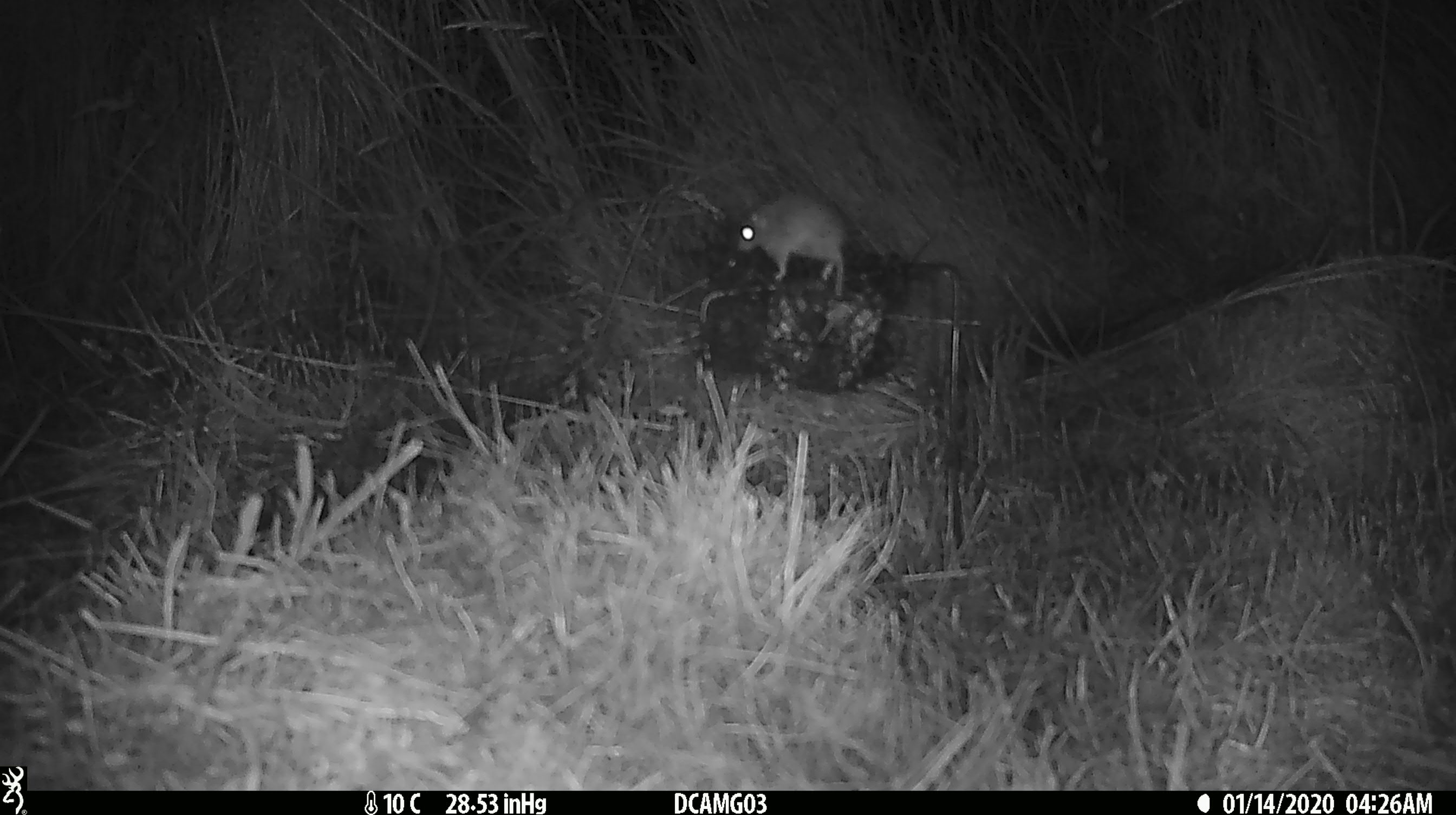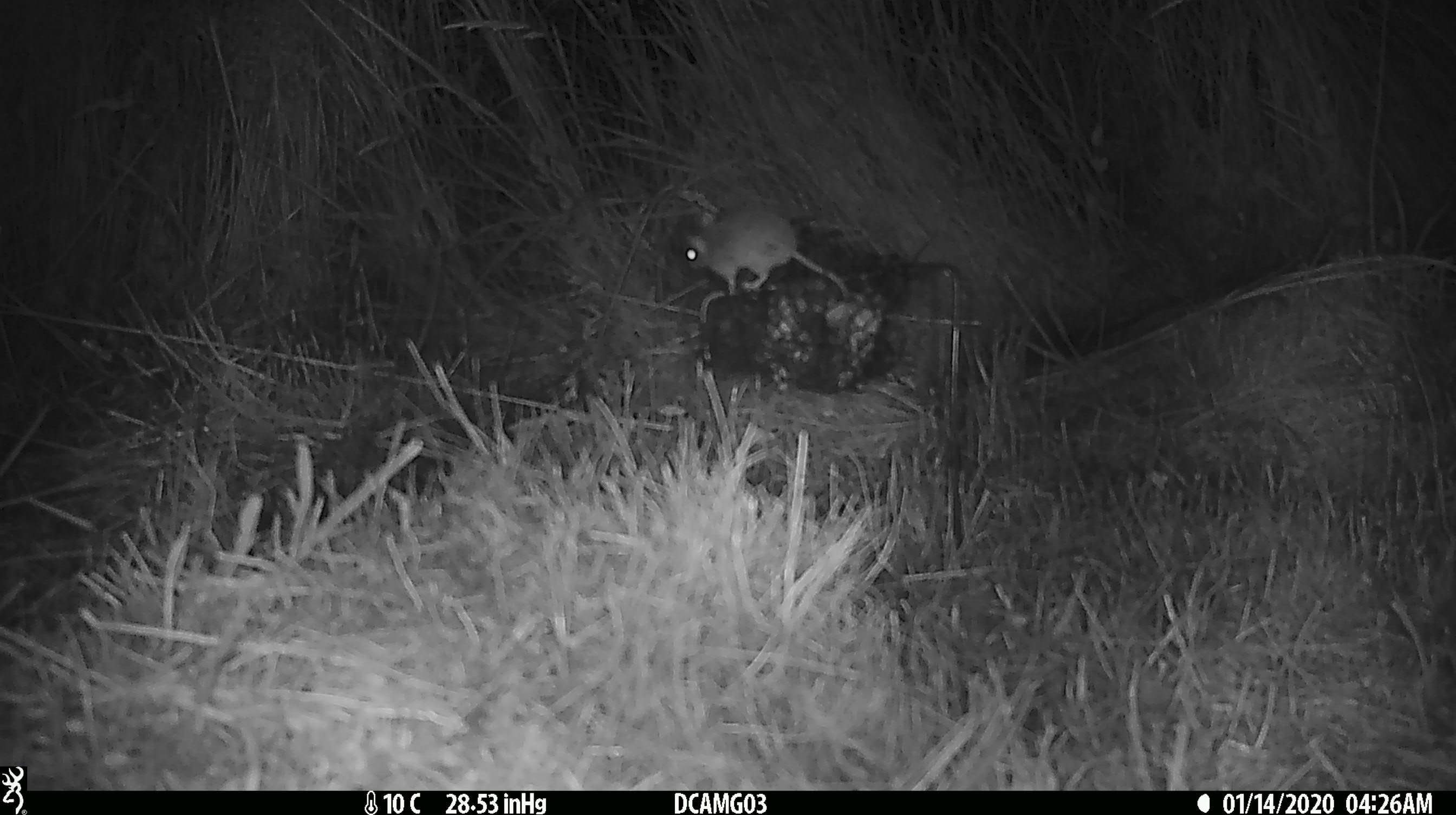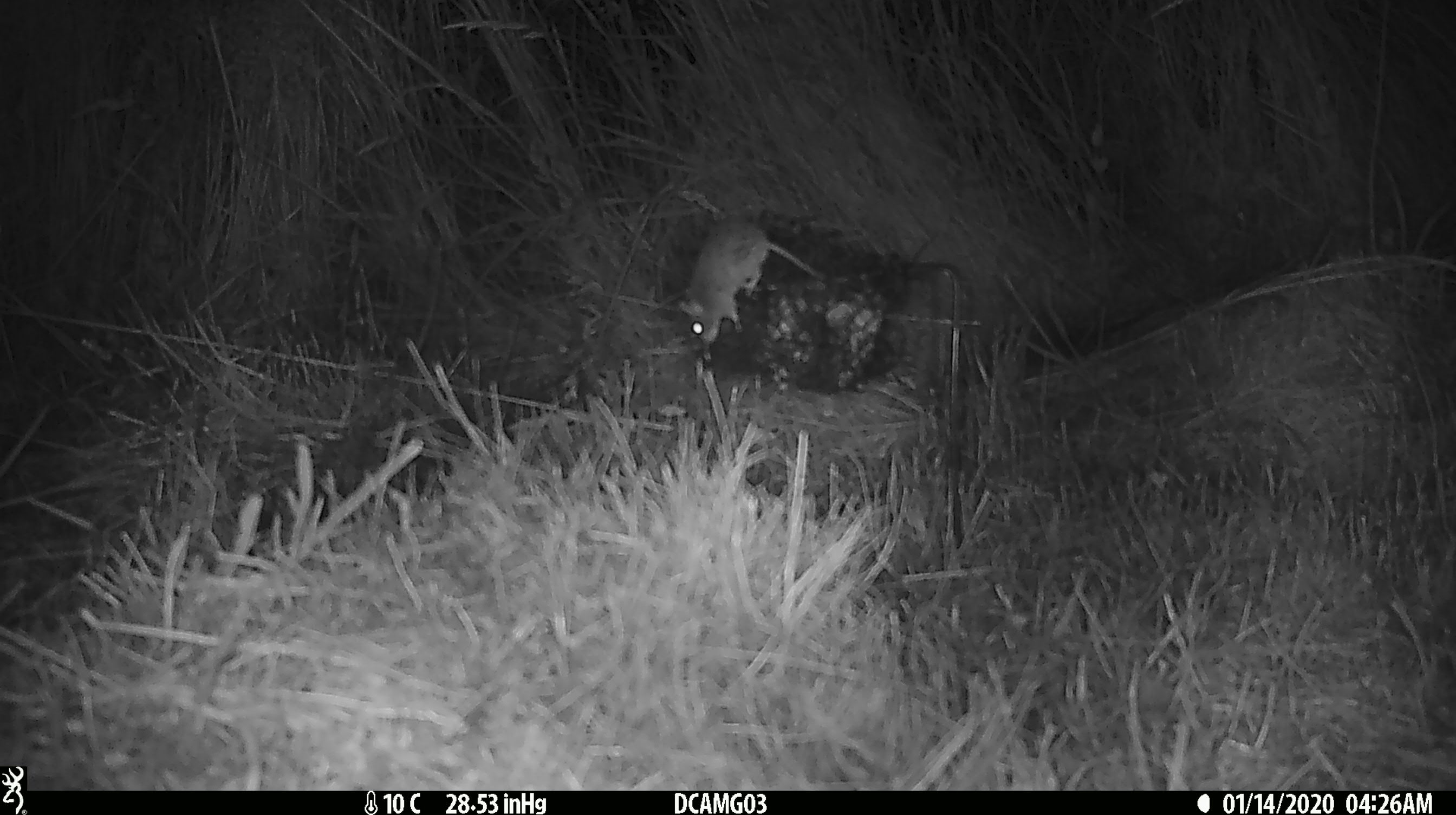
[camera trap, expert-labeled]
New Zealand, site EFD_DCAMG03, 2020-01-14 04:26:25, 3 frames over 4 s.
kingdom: Animalia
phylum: Chordata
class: Mammalia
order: Rodentia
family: Muridae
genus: Mus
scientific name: Mus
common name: mouse